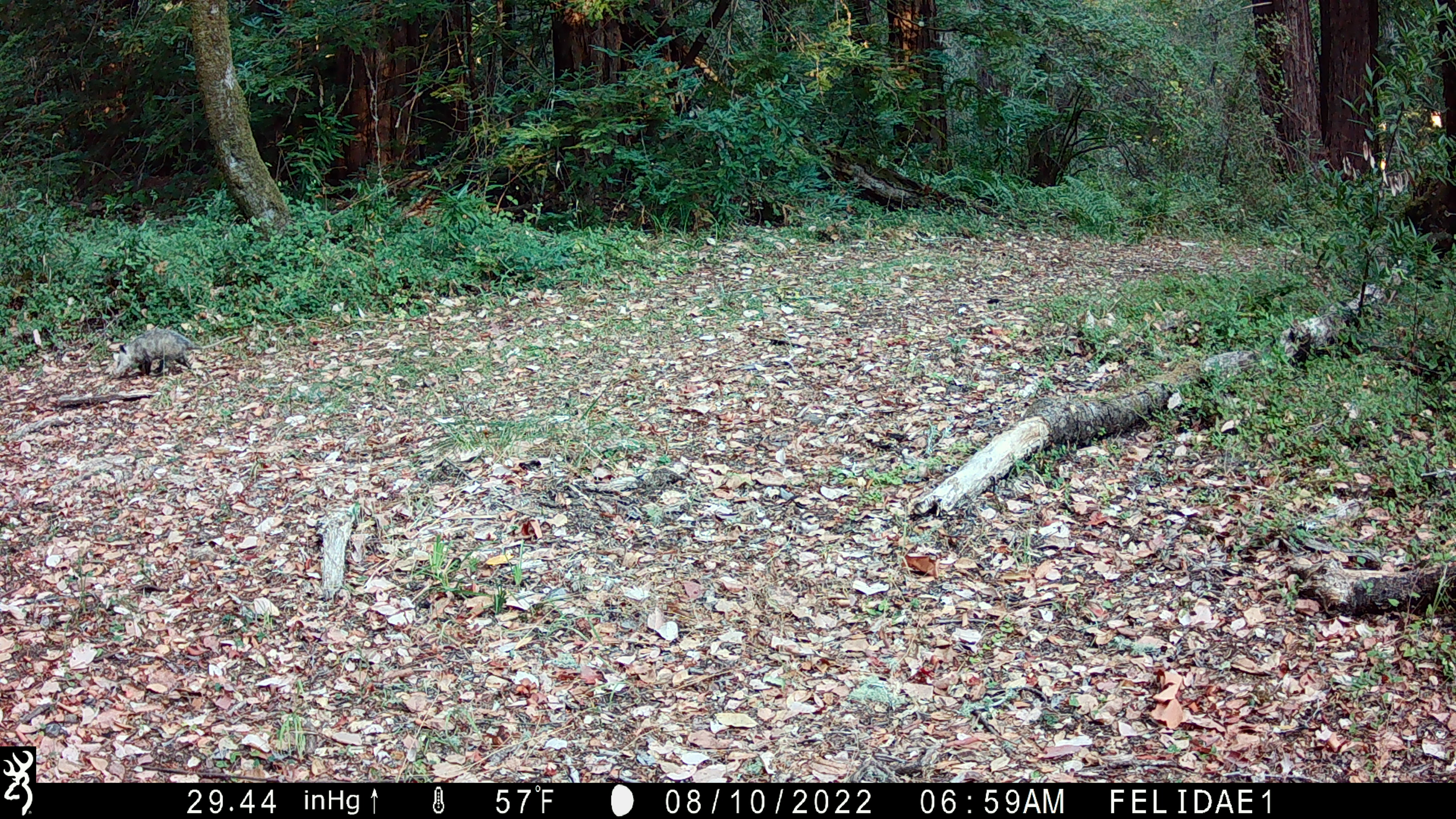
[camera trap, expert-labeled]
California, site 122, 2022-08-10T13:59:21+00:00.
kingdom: Animalia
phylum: Chordata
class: Mammalia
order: Didelphimorphia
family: Didelphidae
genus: Didelphis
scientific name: Didelphis virginiana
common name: virginia opossum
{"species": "virginia opossum (Didelphis virginiana)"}